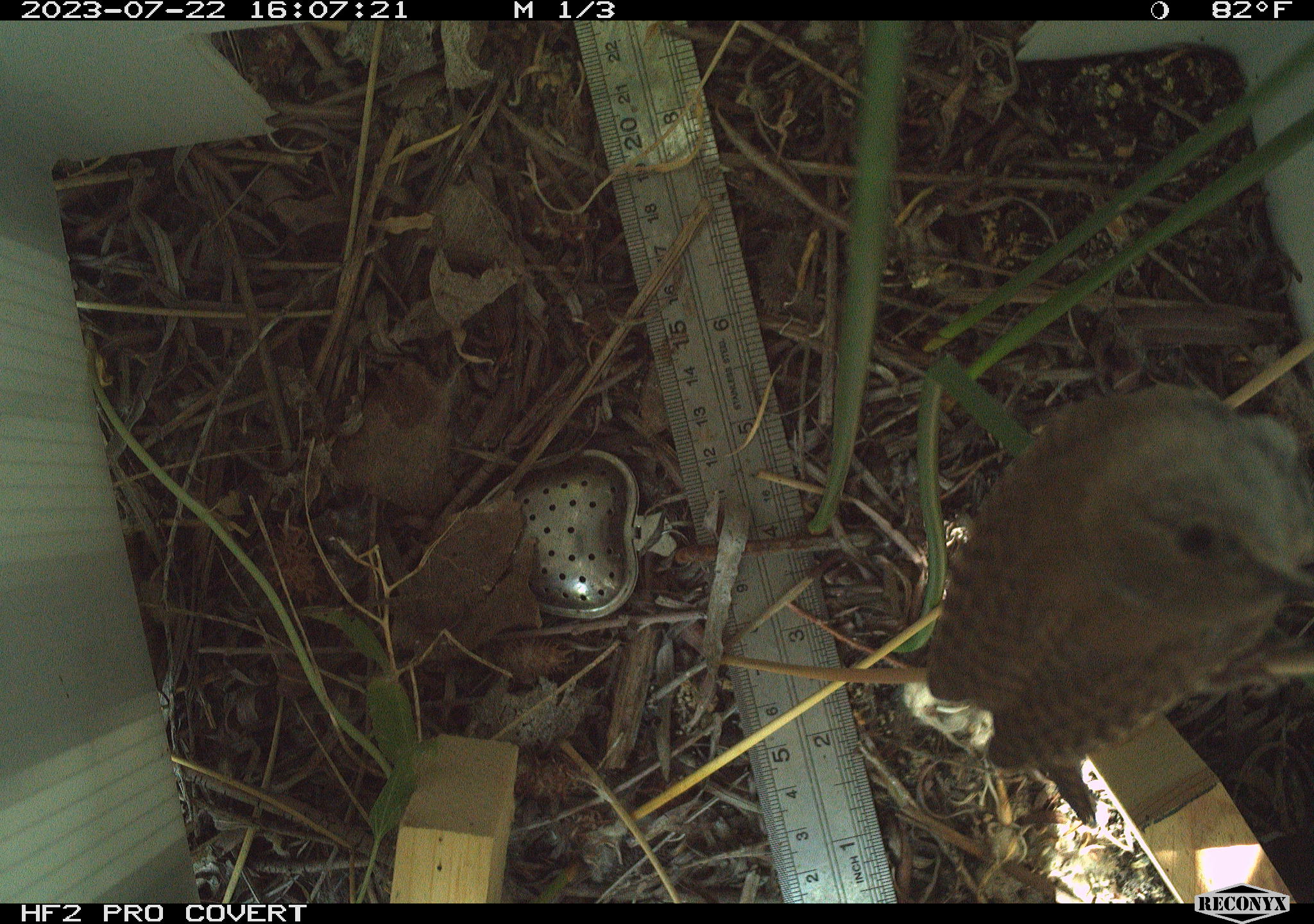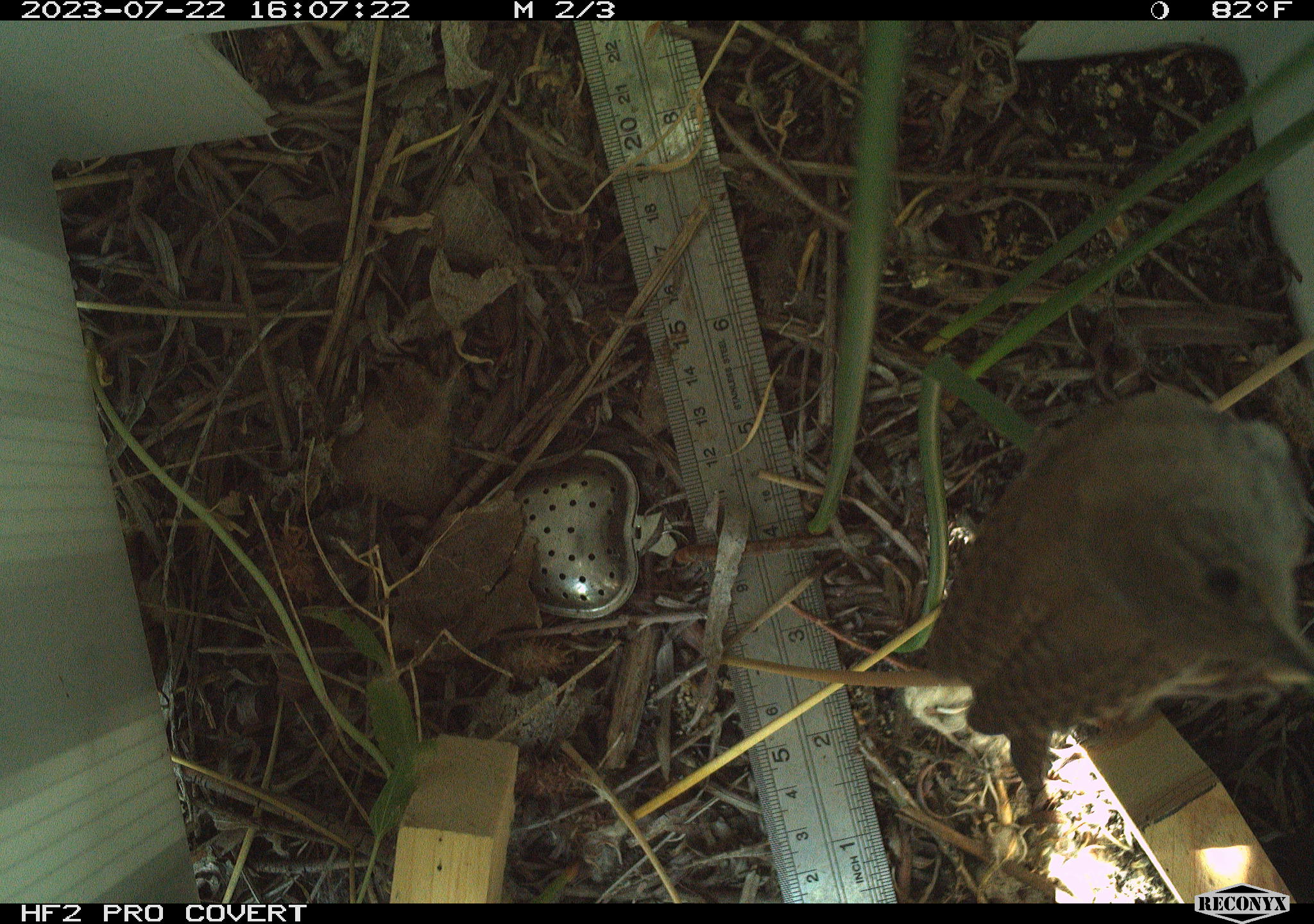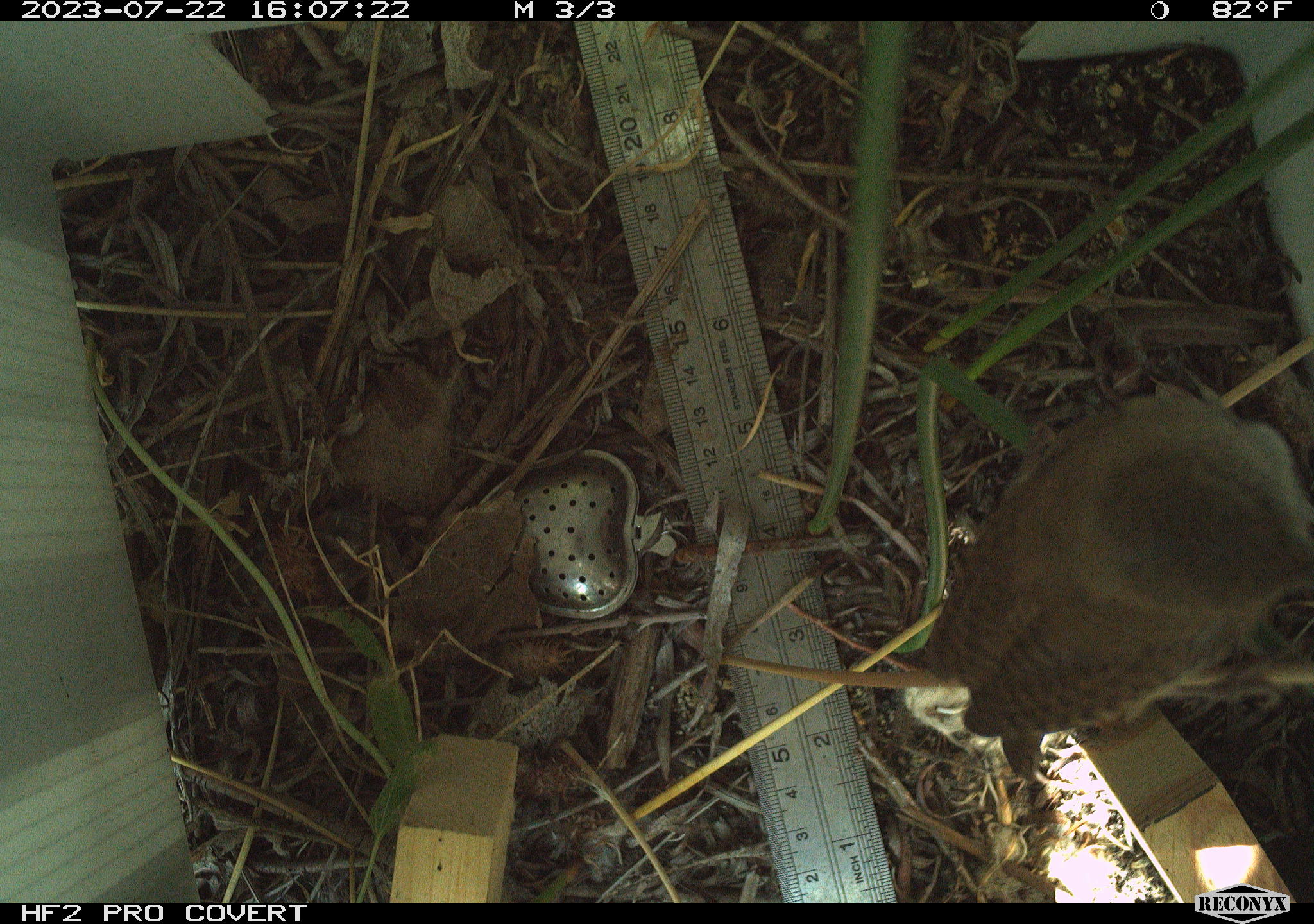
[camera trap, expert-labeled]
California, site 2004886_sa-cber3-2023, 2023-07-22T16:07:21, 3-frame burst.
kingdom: Animalia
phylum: Chordata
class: Aves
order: Passeriformes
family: Troglodytidae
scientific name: Troglodytidae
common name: wren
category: troglodytidae family